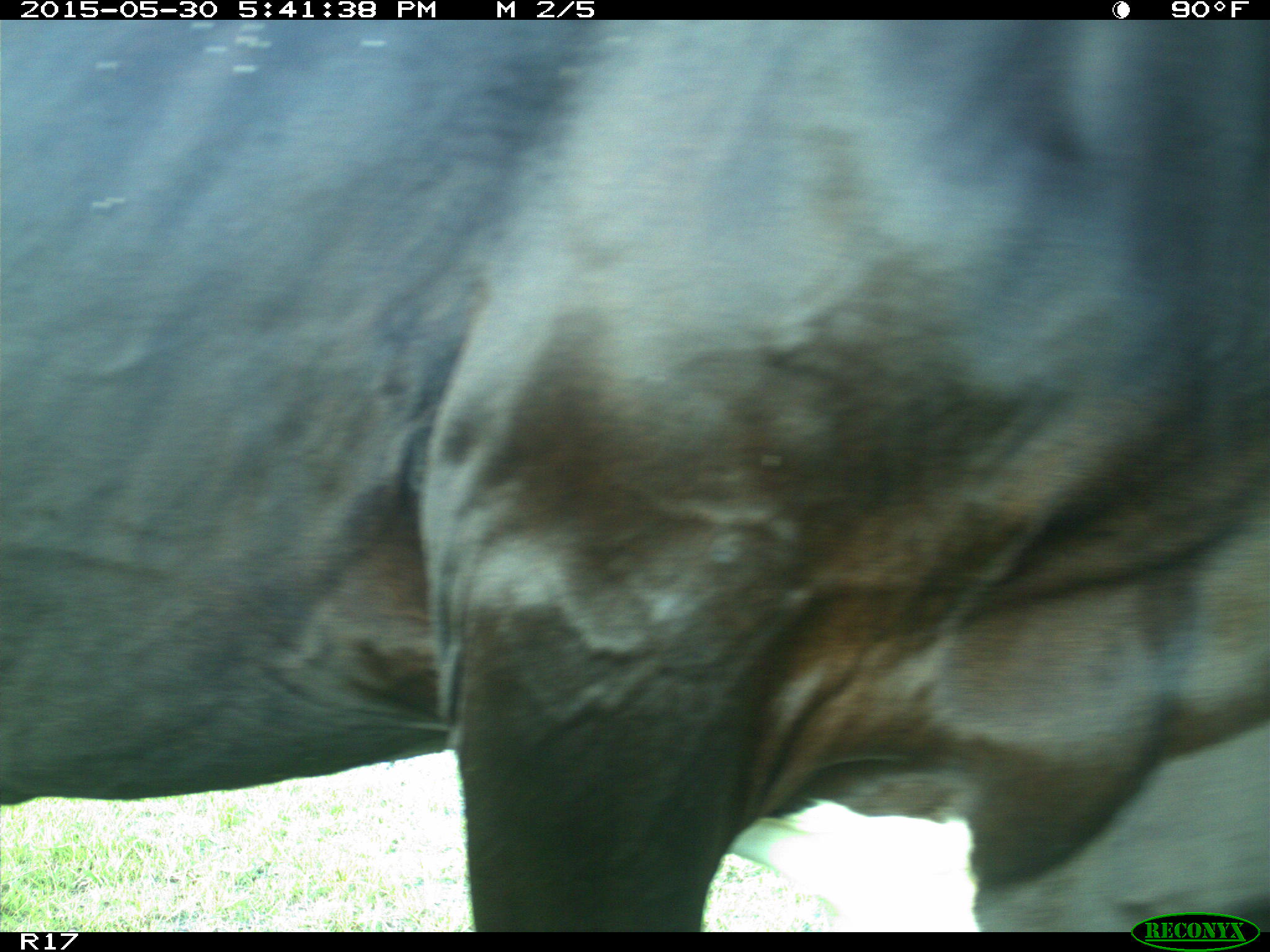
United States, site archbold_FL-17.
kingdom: Animalia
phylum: Chordata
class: Mammalia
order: Artiodactyla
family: Bovidae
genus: Bos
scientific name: Bos taurus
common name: domestic cow